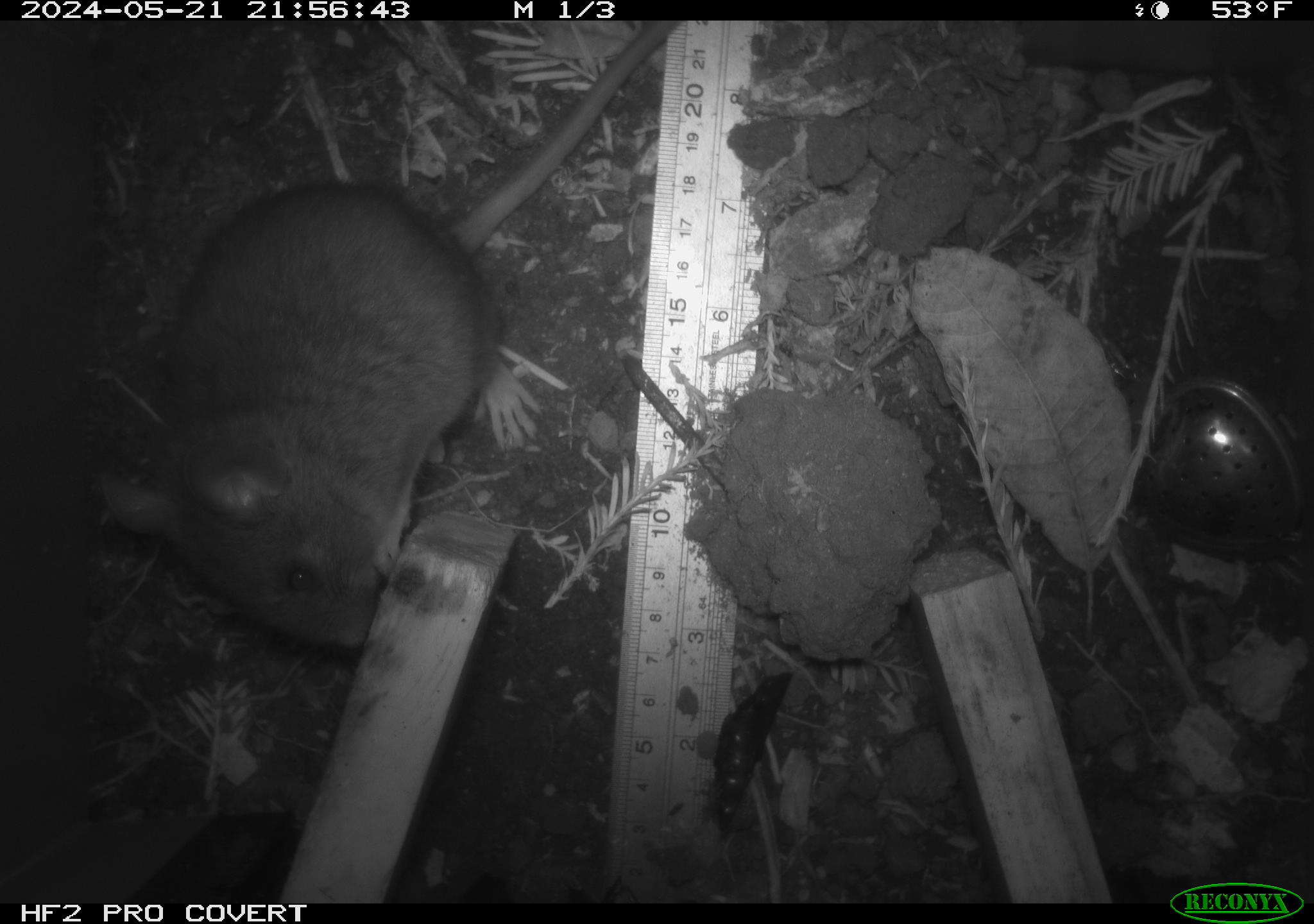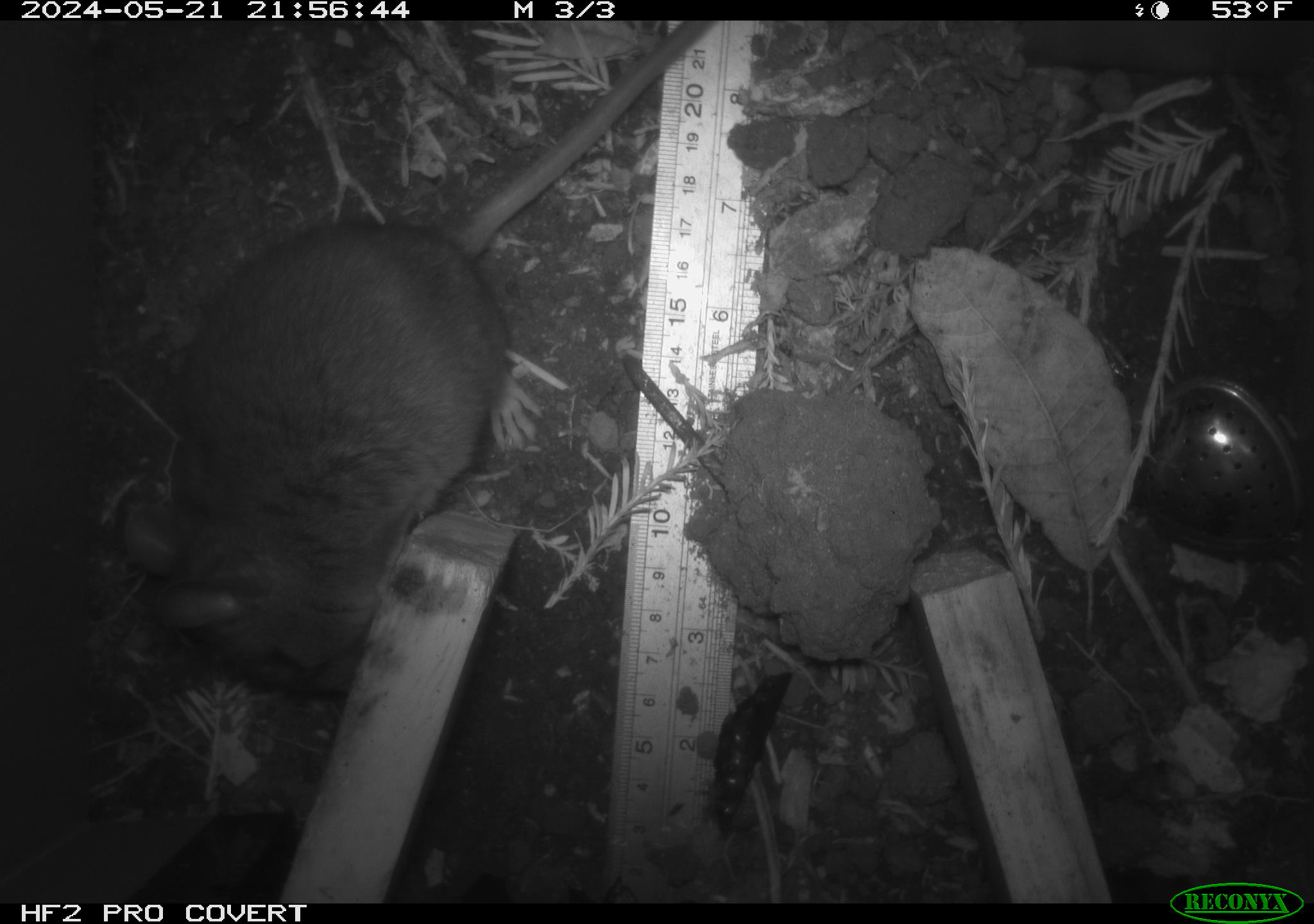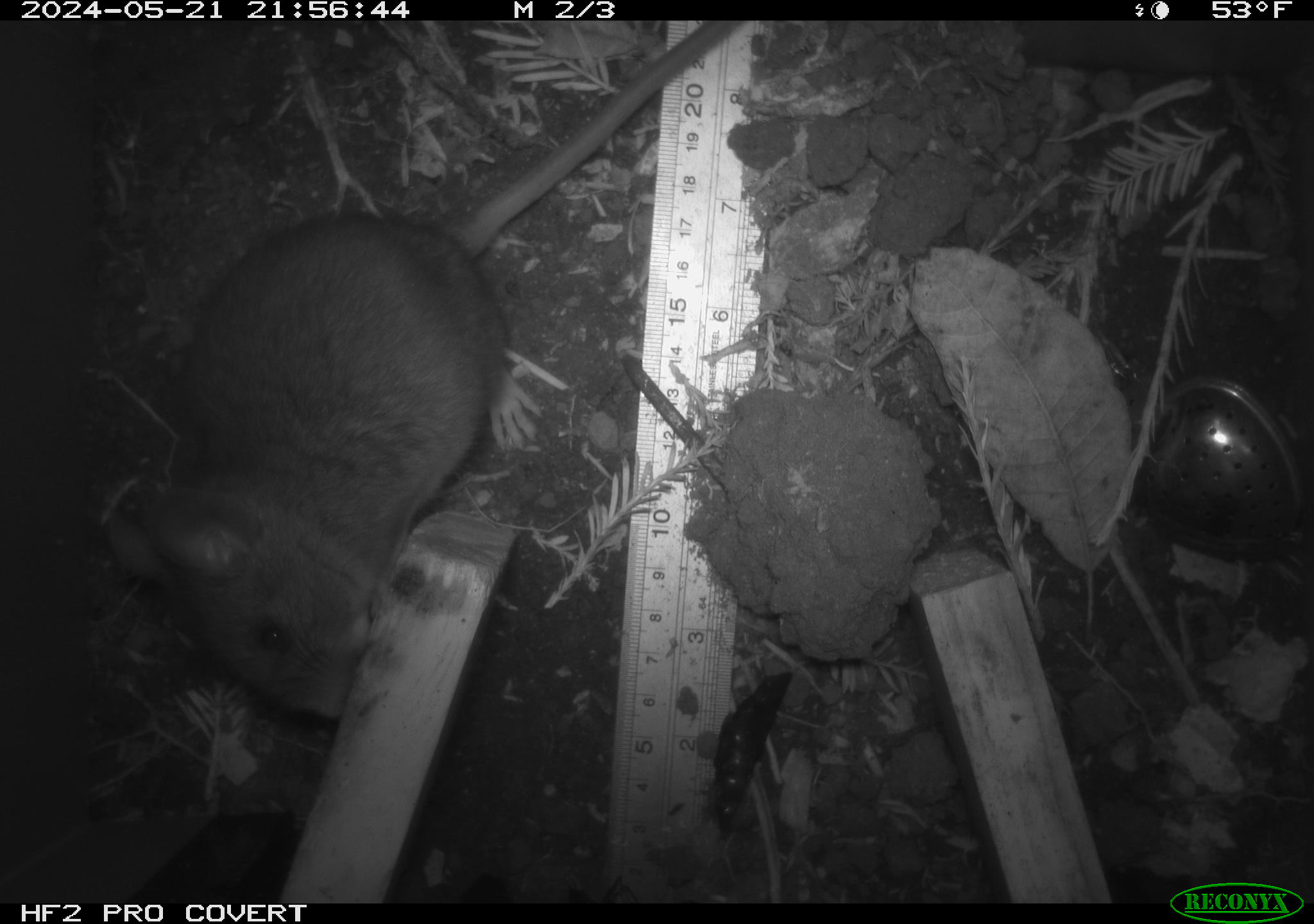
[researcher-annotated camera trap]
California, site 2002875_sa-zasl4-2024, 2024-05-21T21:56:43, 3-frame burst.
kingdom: Animalia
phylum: Chordata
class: Mammalia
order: Rodentia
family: Cricetidae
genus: Neotoma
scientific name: Neotoma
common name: pack rat or woodrat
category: neotoma species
Neotoma species (pack rat or woodrat) (Neotoma).